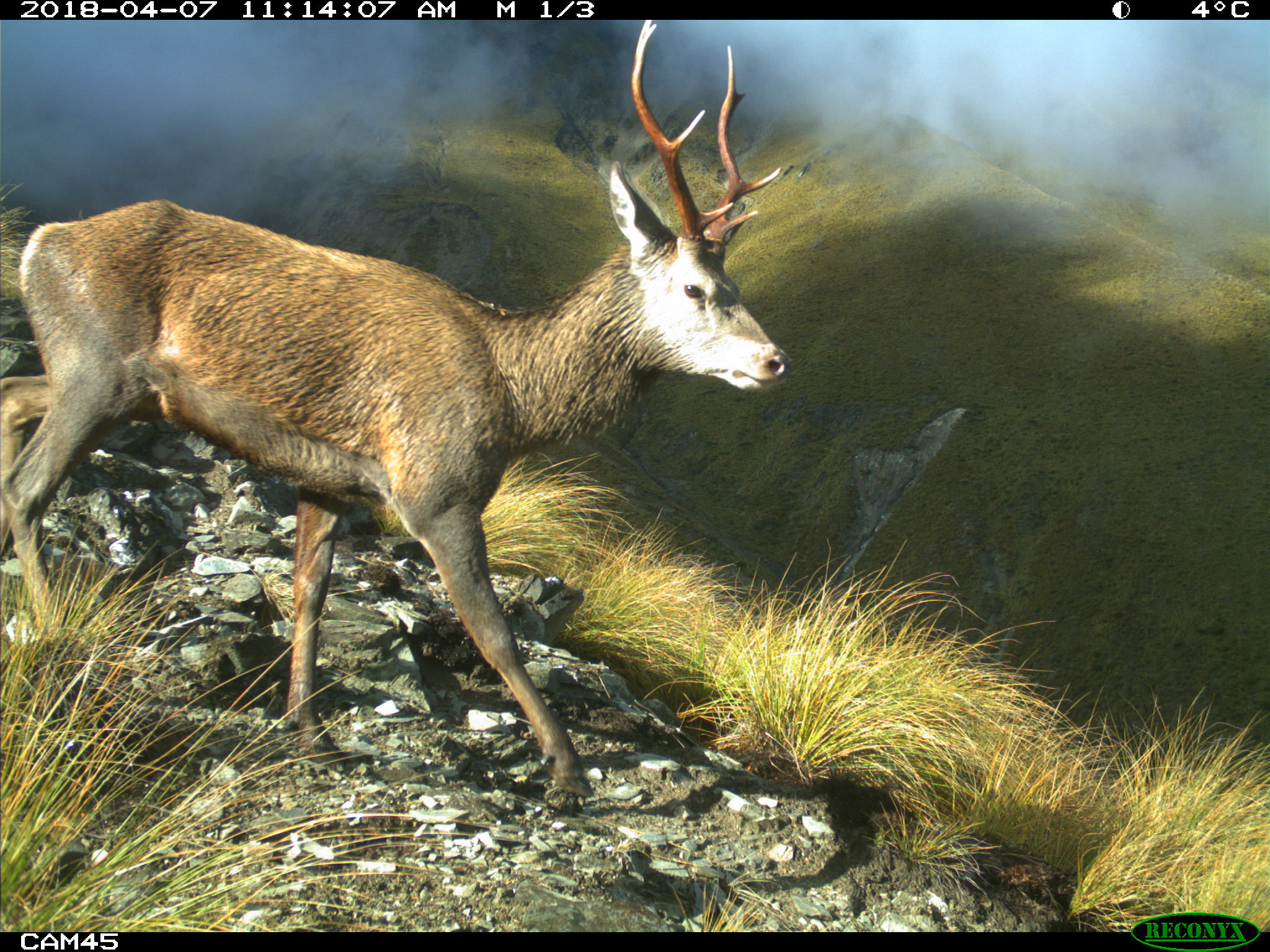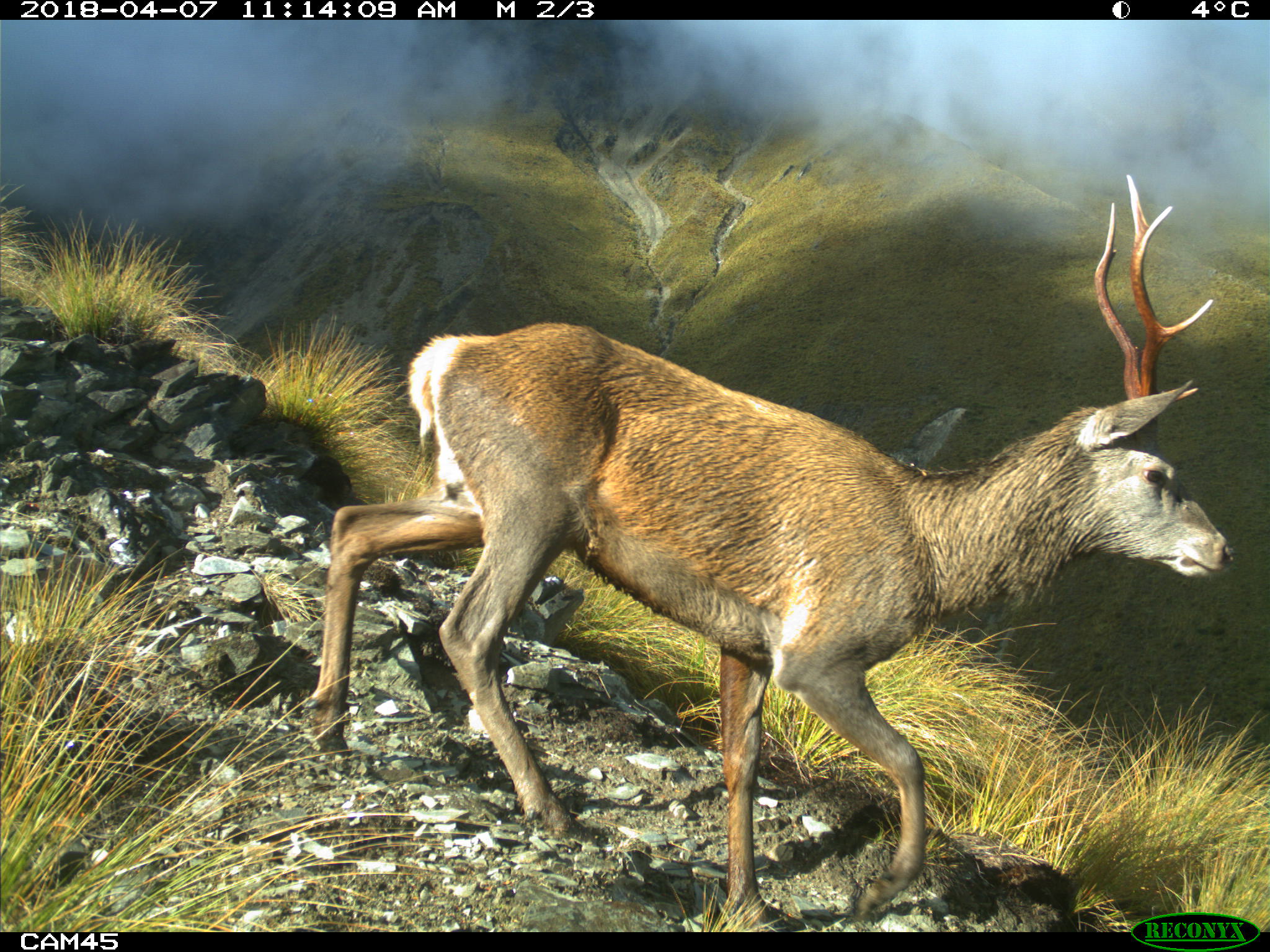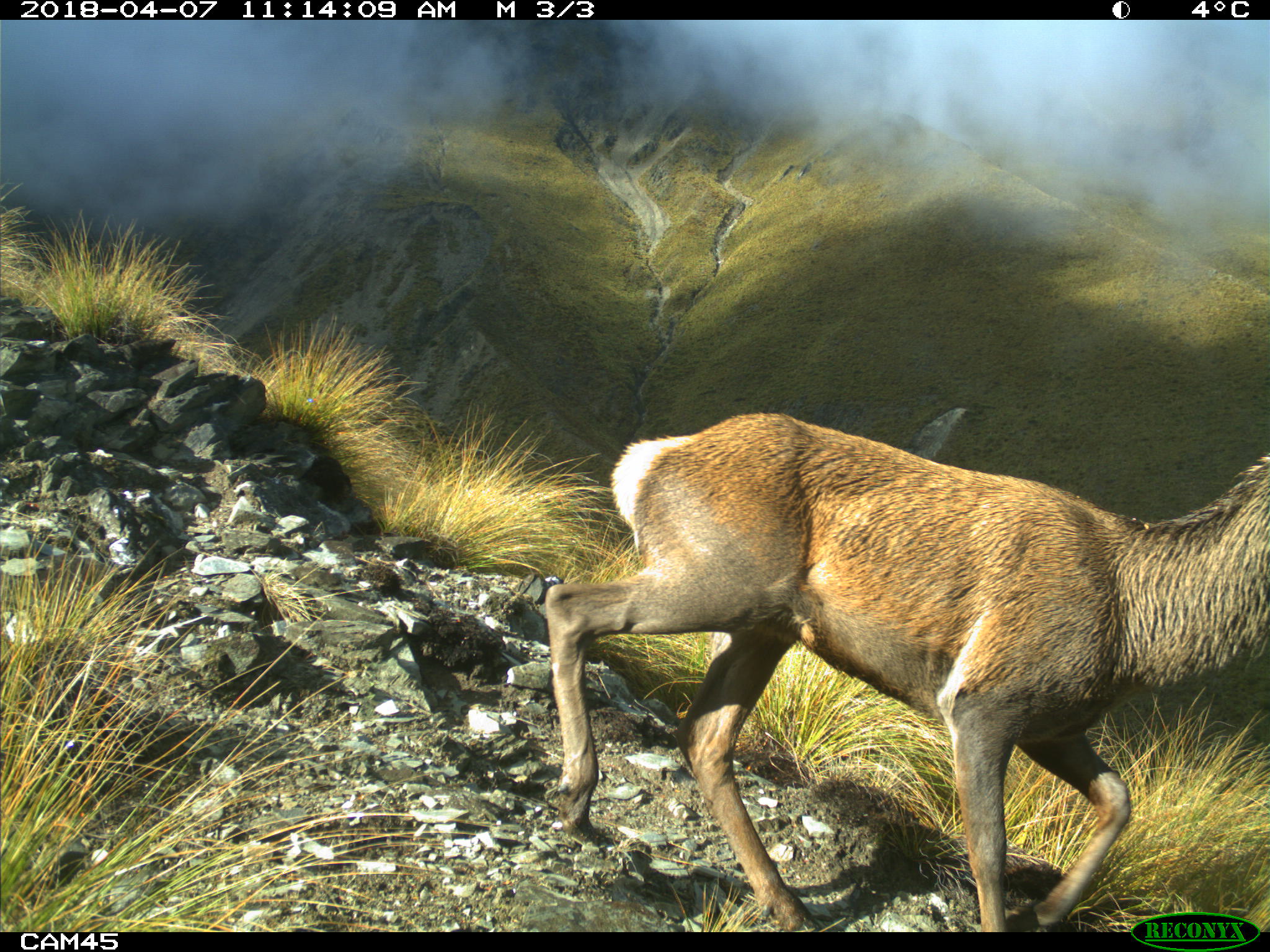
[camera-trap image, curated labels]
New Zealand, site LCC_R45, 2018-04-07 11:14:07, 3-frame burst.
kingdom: Animalia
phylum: Chordata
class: Mammalia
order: Artiodactyla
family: Cervidae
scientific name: Cervidae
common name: deer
Deer (Cervidae).